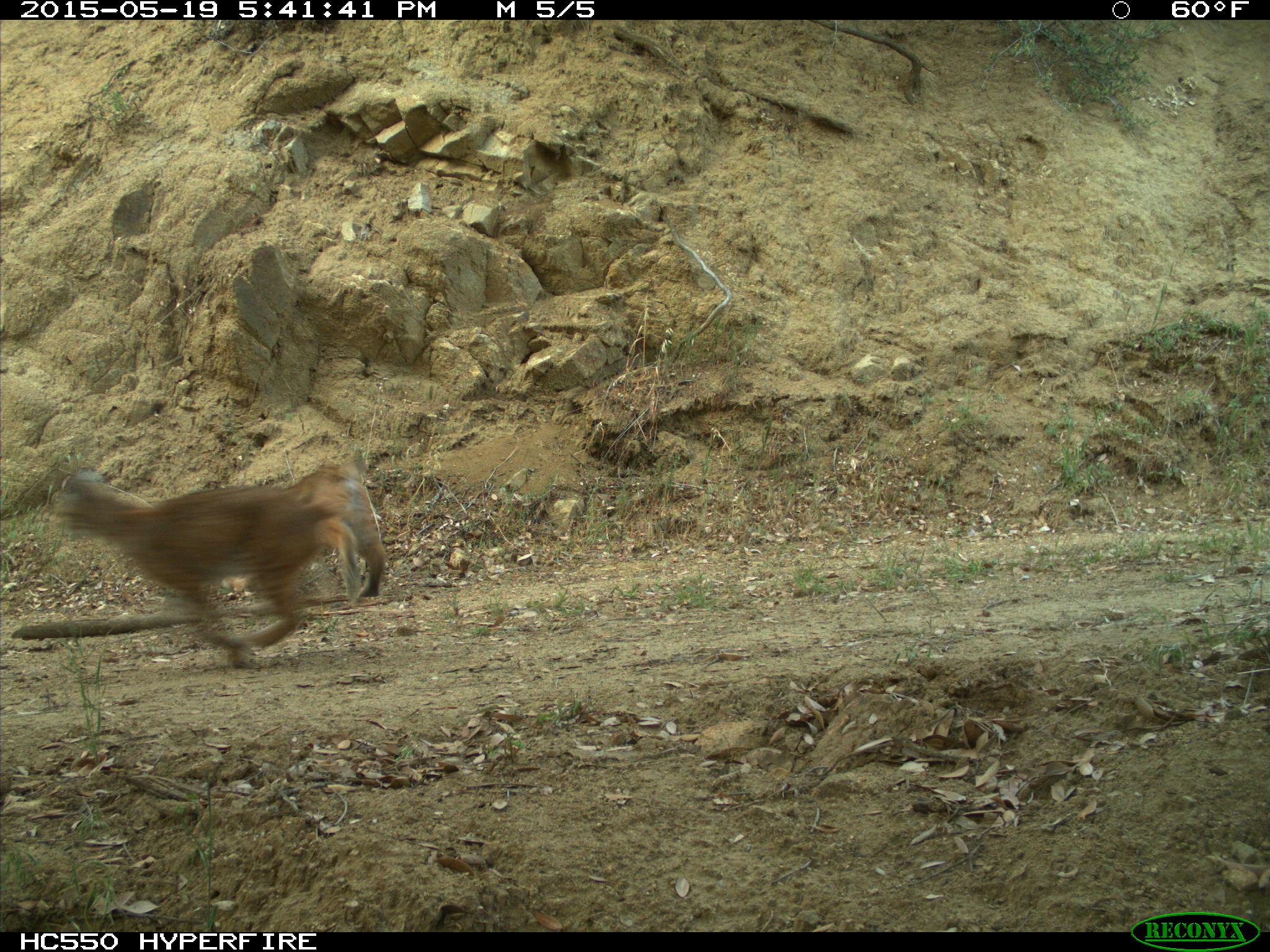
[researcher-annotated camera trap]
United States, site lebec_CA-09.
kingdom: Animalia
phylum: Chordata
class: Mammalia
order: Carnivora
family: Felidae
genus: Lynx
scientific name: Lynx rufus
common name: bobcat